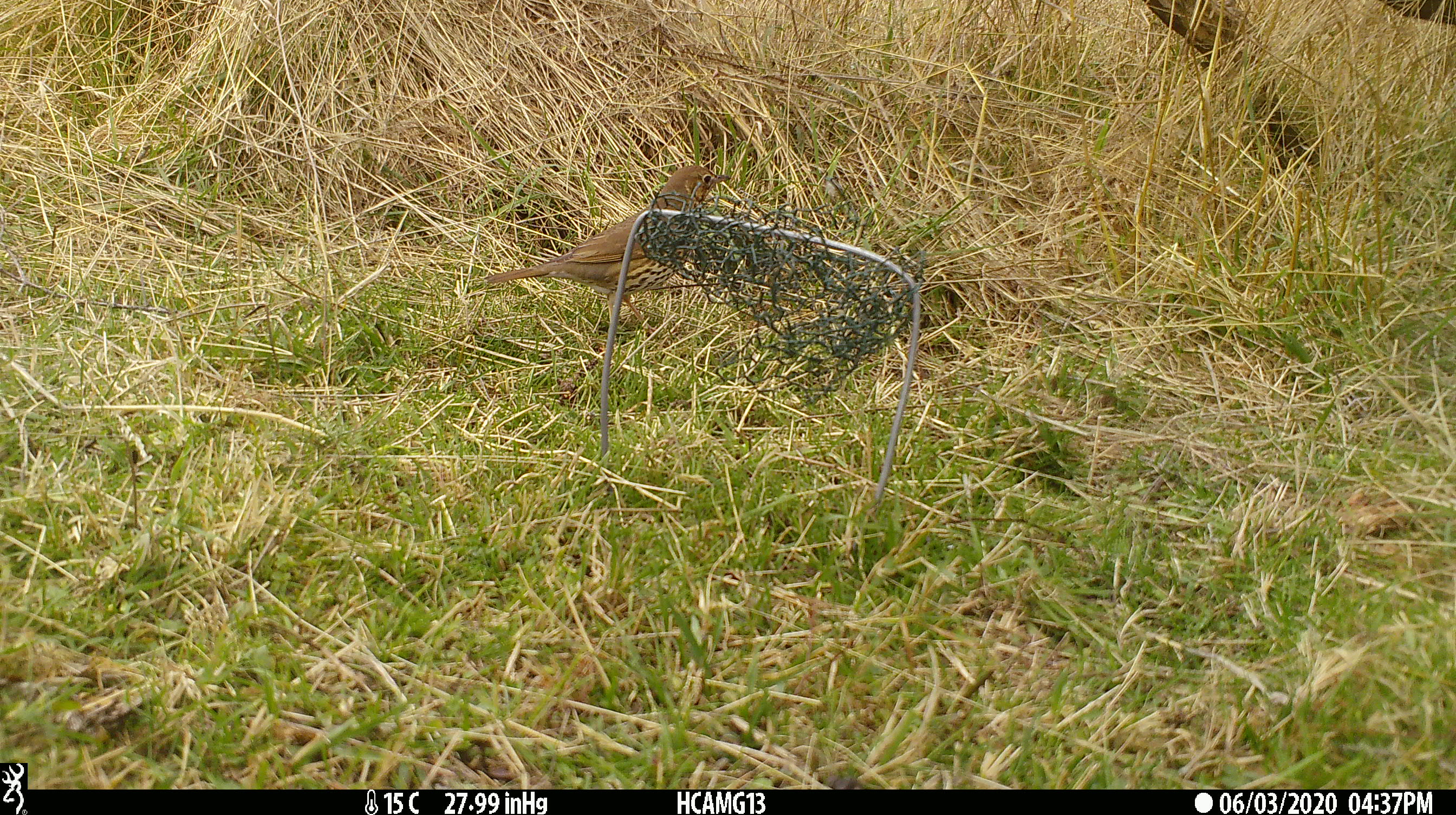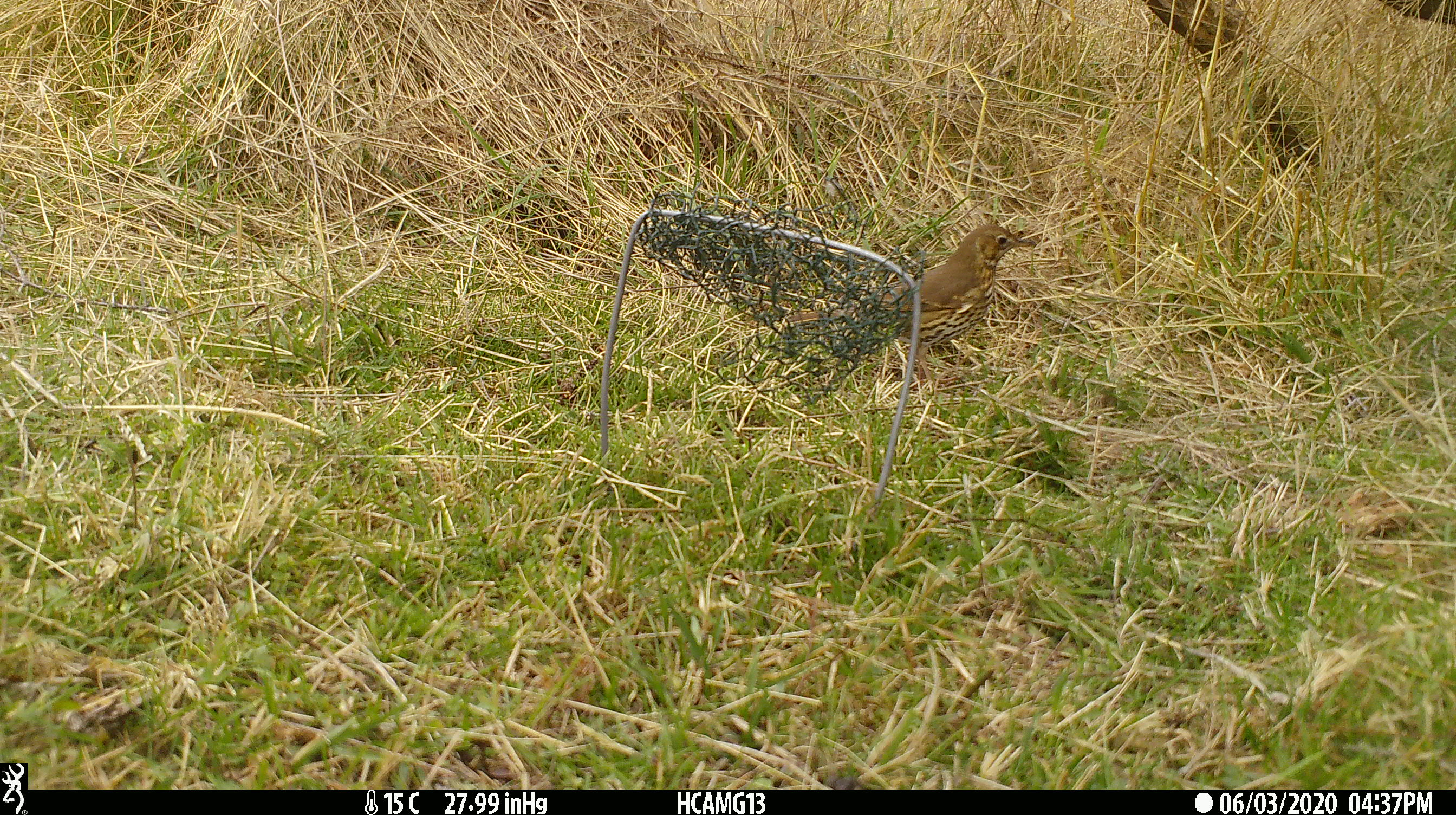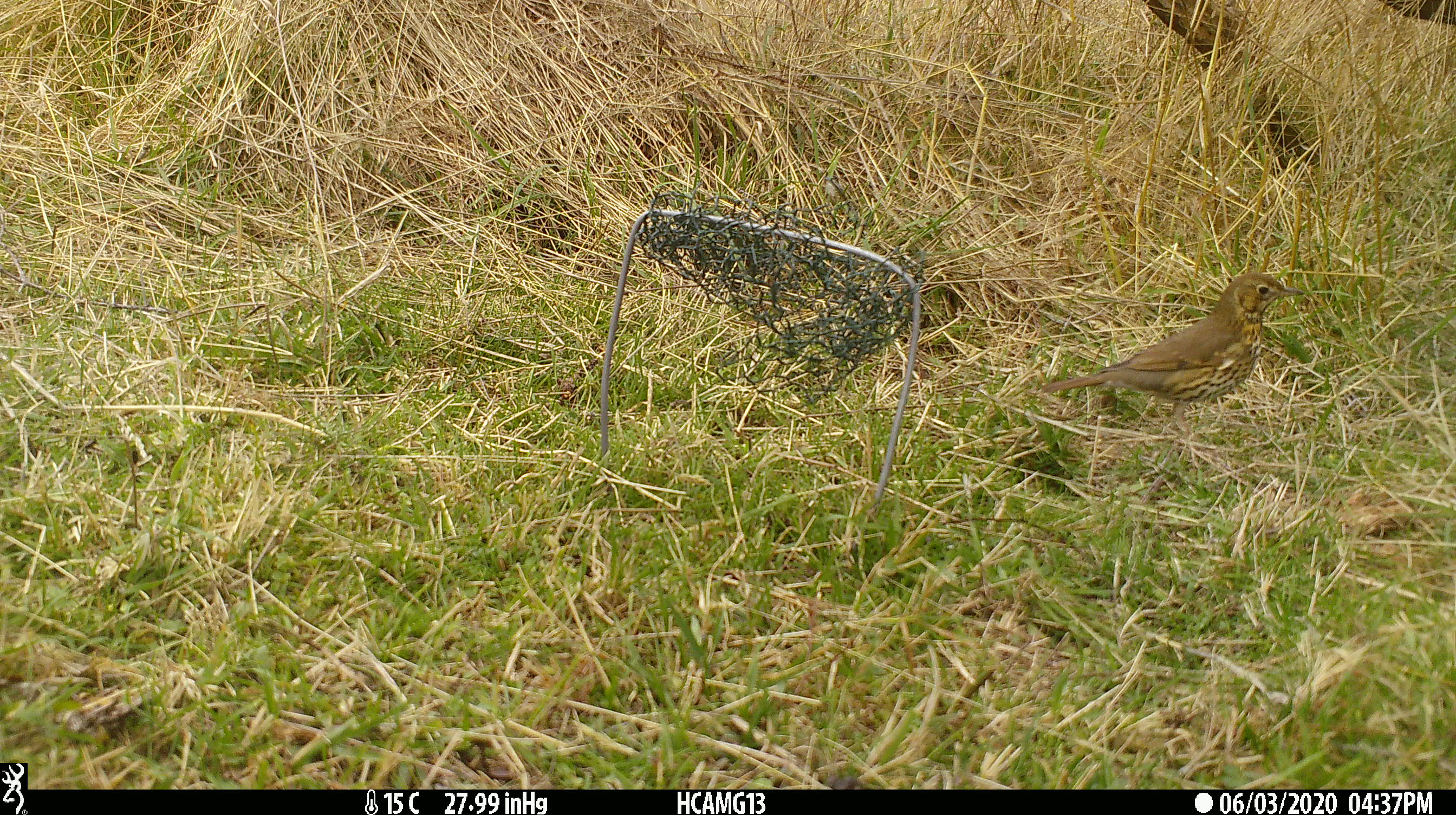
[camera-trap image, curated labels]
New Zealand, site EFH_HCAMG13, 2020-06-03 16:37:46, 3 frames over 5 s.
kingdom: Animalia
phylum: Chordata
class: Aves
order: Passeriformes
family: Turdidae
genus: Turdus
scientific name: Turdus philomelos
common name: song thrush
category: thrush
Thrush (song thrush) (Turdus philomelos).